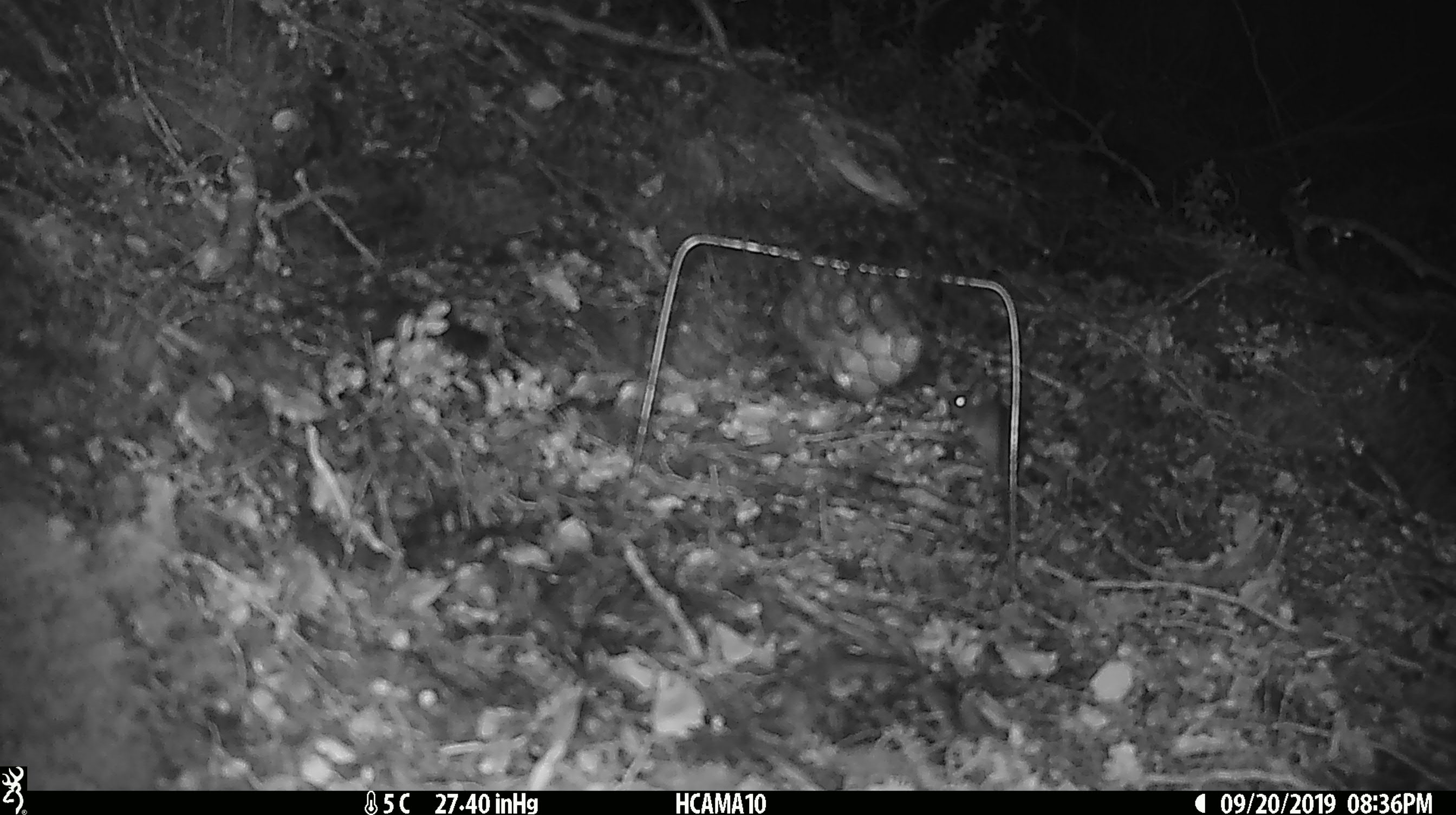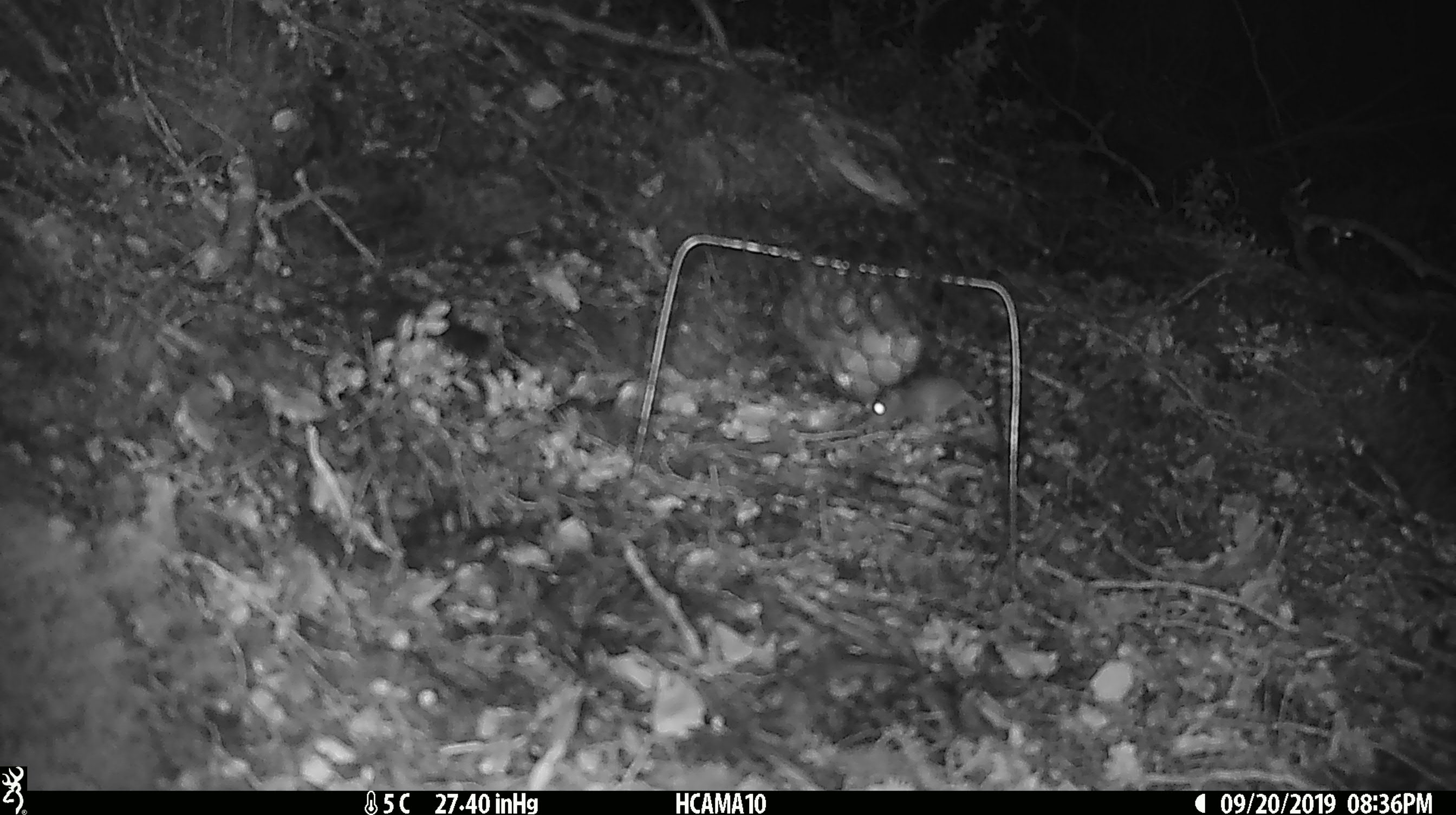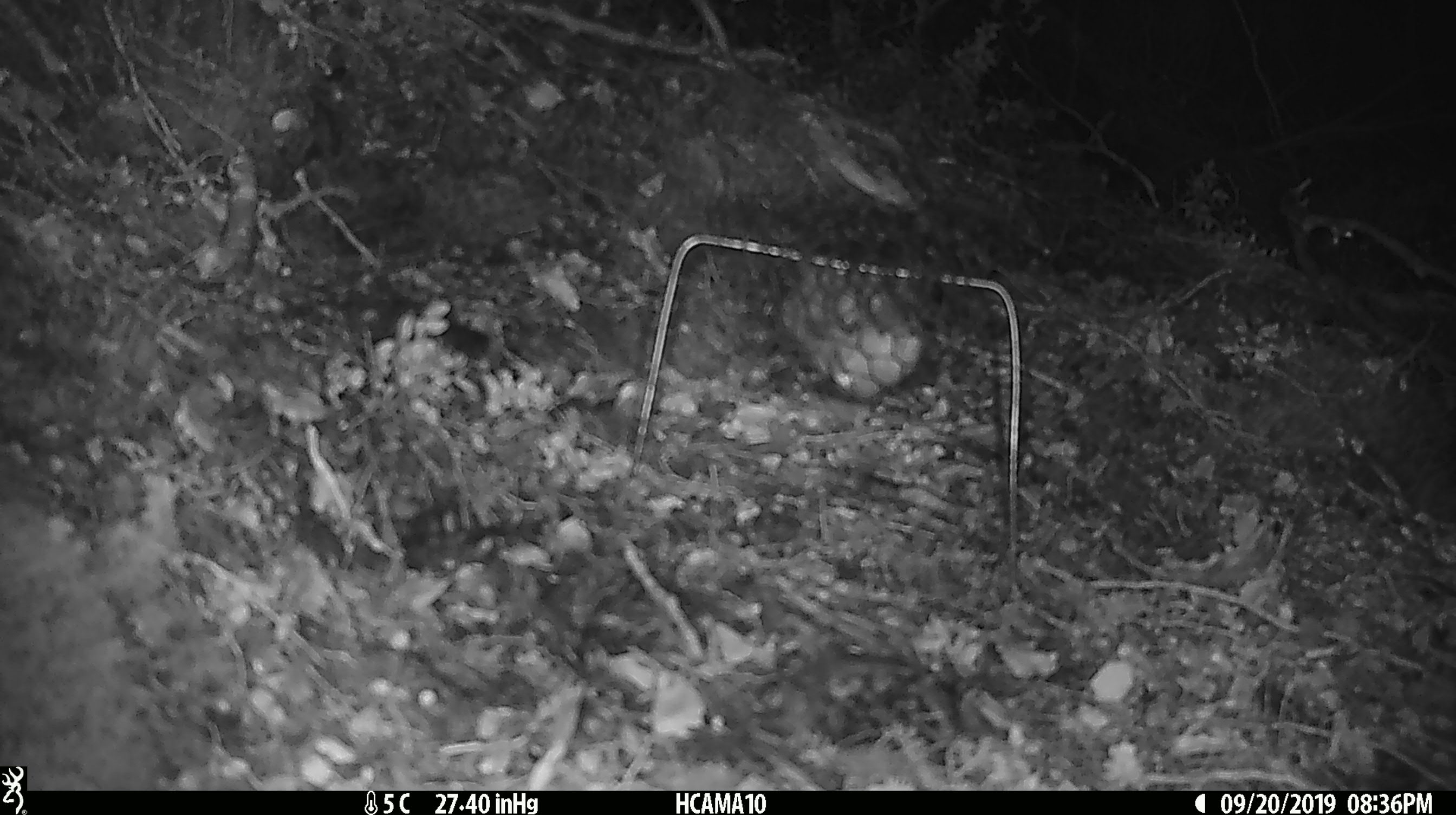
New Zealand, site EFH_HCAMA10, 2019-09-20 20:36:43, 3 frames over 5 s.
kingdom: Animalia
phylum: Chordata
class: Mammalia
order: Rodentia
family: Muridae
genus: Mus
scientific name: Mus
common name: mouse